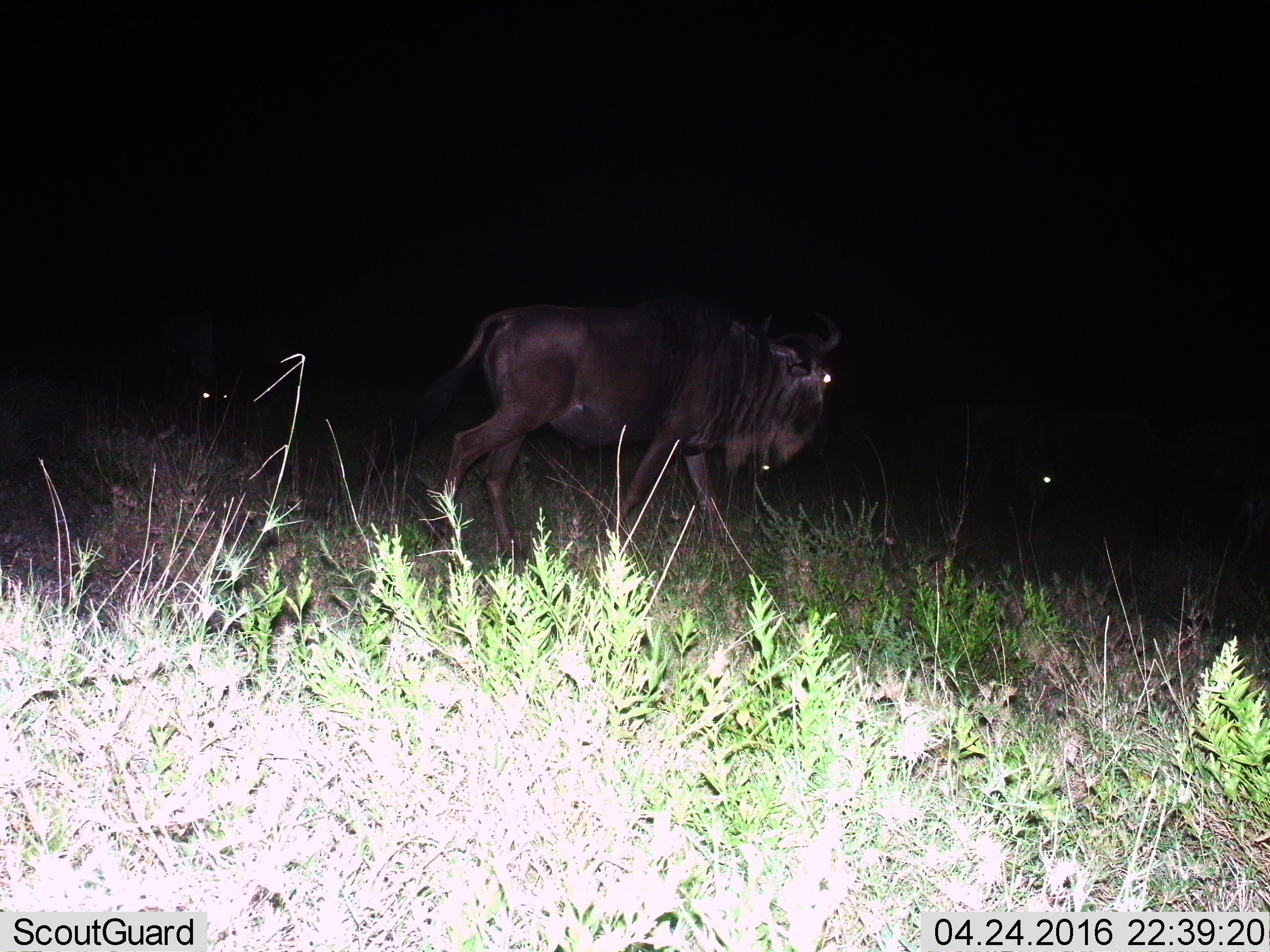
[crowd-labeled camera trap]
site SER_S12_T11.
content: unidentified animal